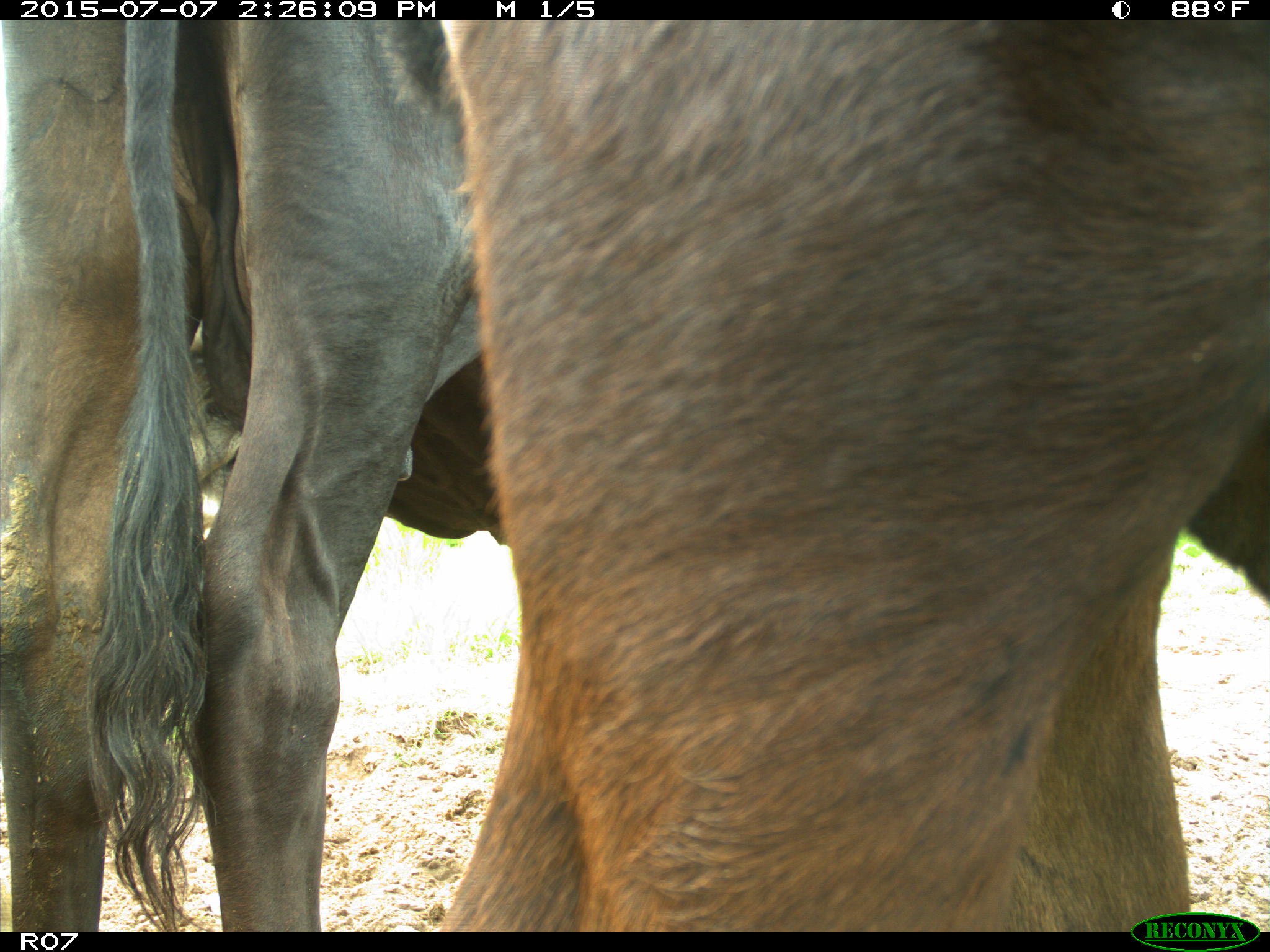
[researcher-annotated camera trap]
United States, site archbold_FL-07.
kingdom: Animalia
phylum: Chordata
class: Mammalia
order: Artiodactyla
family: Bovidae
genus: Bos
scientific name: Bos taurus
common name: domestic cow